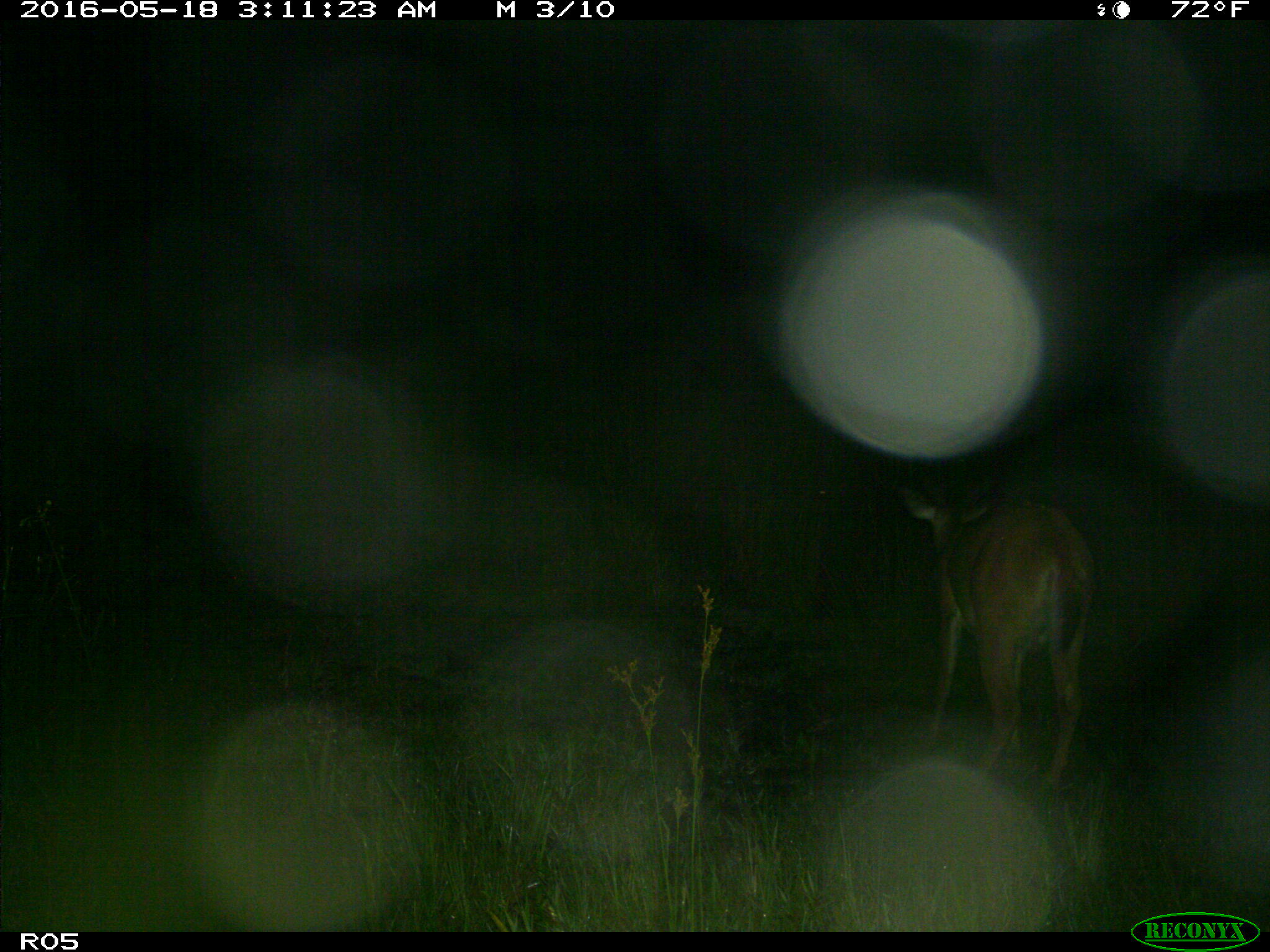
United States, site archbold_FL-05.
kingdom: Animalia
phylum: Chordata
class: Mammalia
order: Artiodactyla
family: Cervidae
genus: Odocoileus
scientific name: Odocoileus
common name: deer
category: unidentified deer